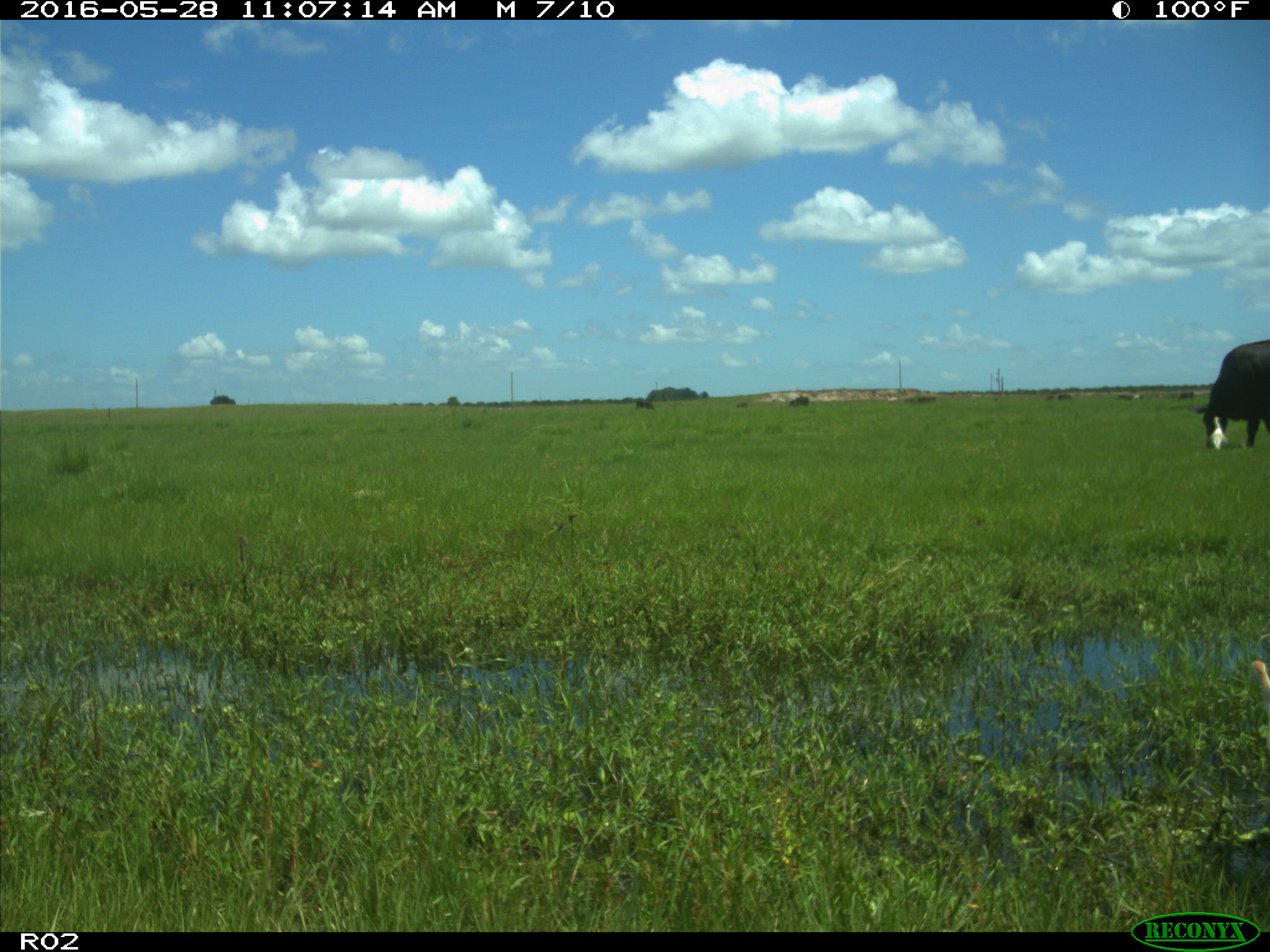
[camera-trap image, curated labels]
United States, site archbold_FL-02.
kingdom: Animalia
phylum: Chordata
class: Mammalia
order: Artiodactyla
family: Bovidae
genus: Bos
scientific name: Bos taurus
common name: domestic cow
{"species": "Bos taurus (domestic cow)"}